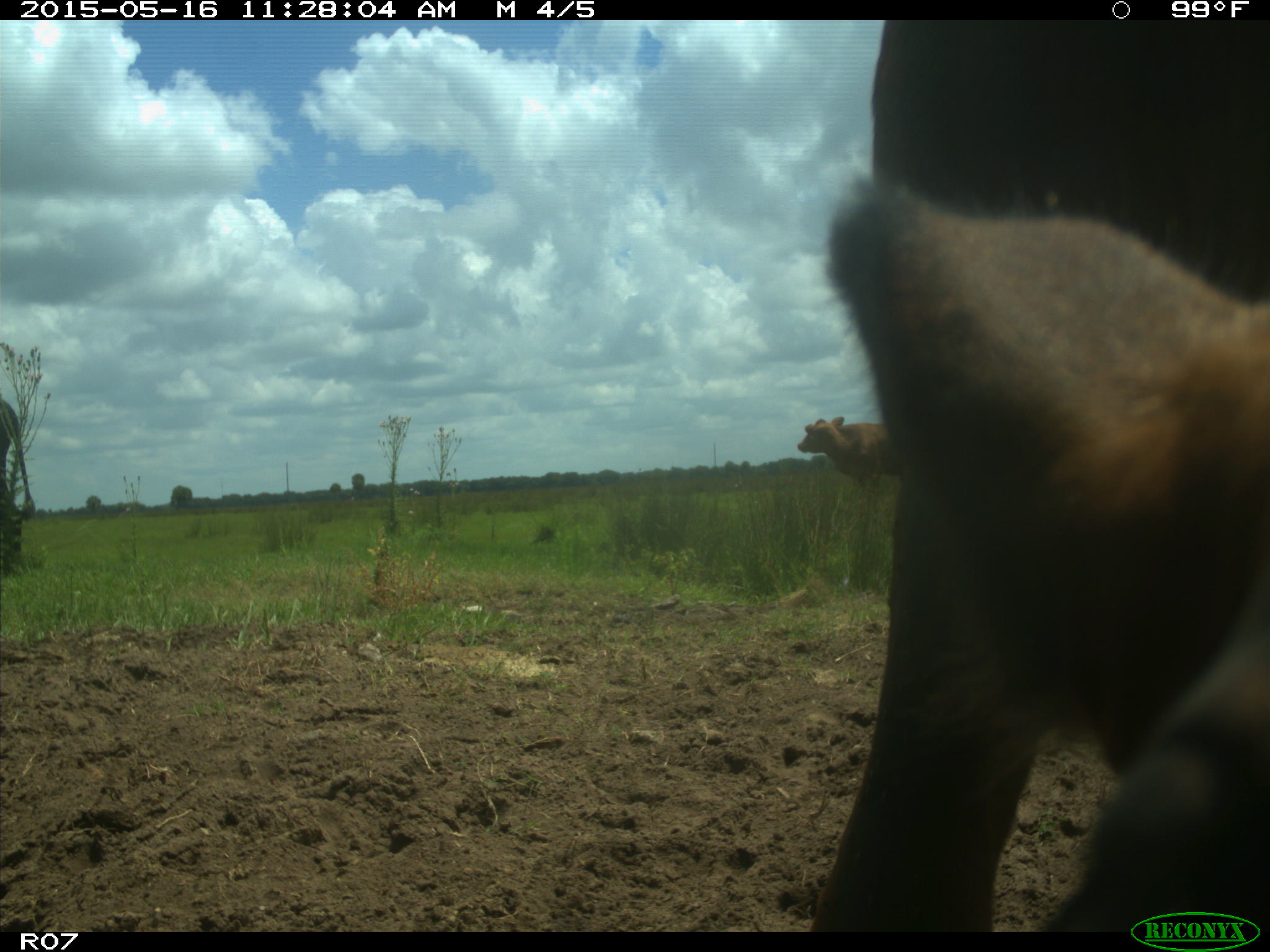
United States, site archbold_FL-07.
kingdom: Animalia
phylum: Chordata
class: Mammalia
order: Artiodactyla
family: Bovidae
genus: Bos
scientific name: Bos taurus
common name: domestic cow